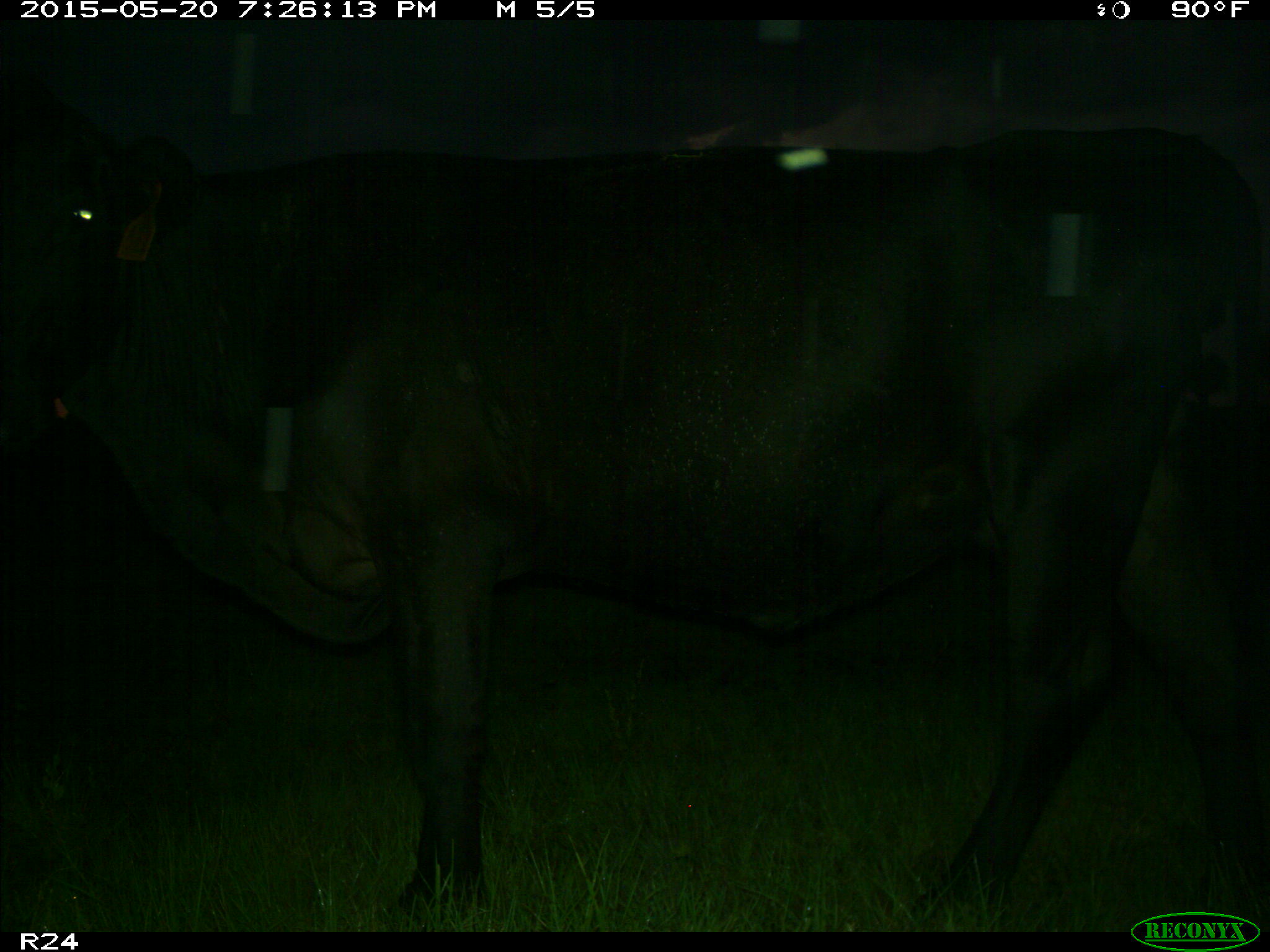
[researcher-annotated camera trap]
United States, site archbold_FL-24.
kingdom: Animalia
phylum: Chordata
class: Mammalia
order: Artiodactyla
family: Bovidae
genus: Bos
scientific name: Bos taurus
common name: domestic cow